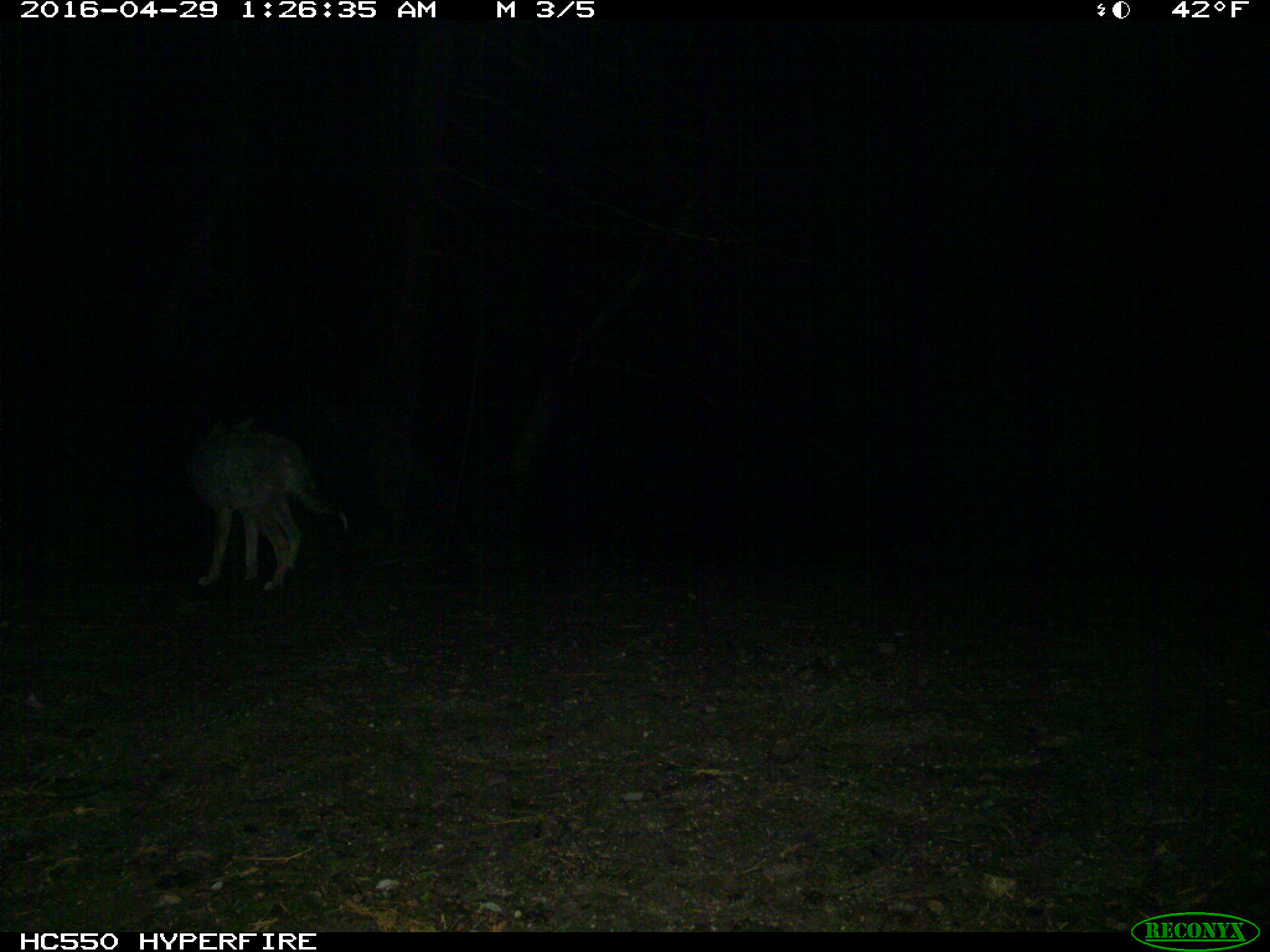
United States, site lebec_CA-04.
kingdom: Animalia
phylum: Chordata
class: Mammalia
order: Carnivora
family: Canidae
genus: Canis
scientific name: Canis latrans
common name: coyote